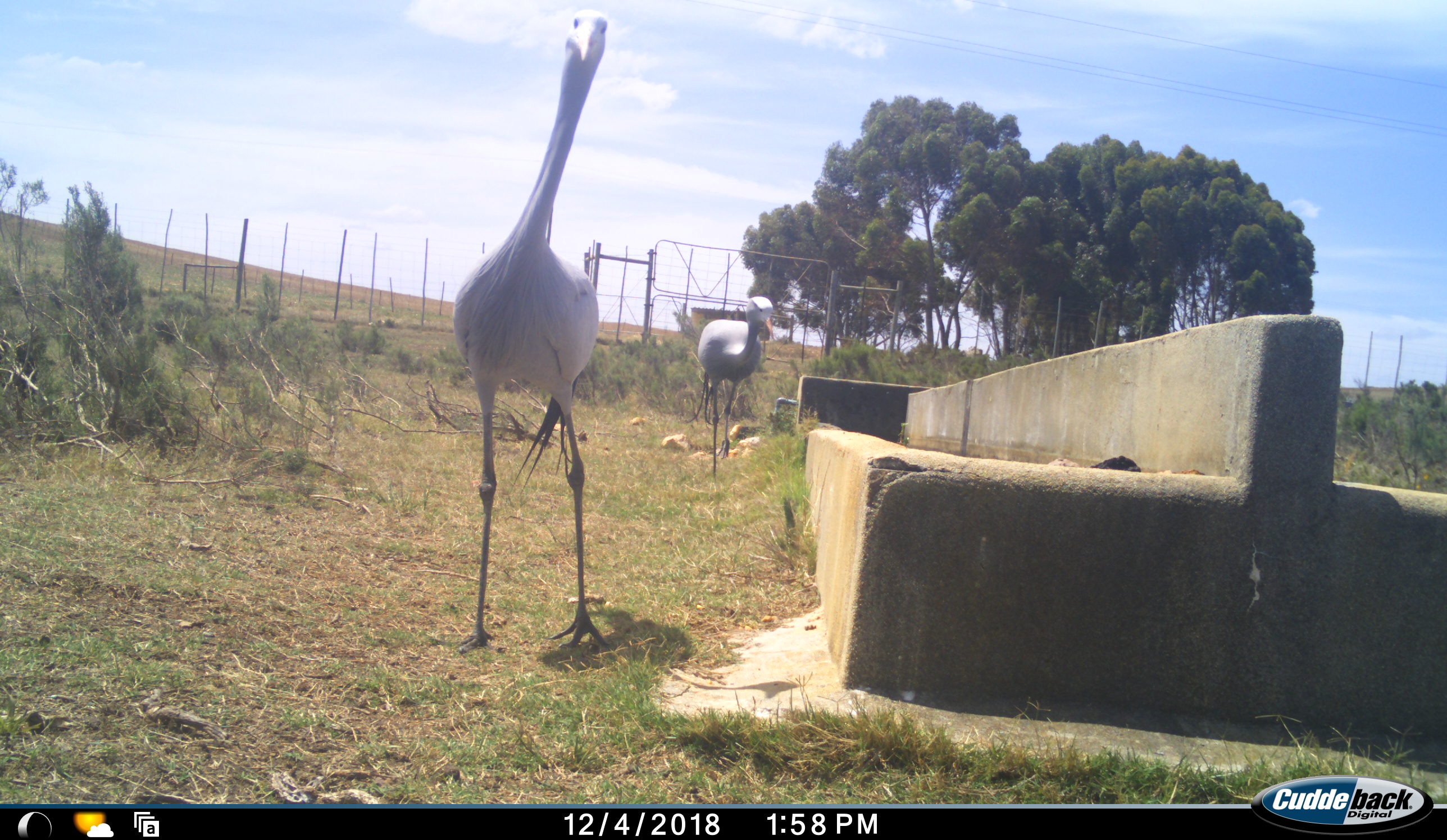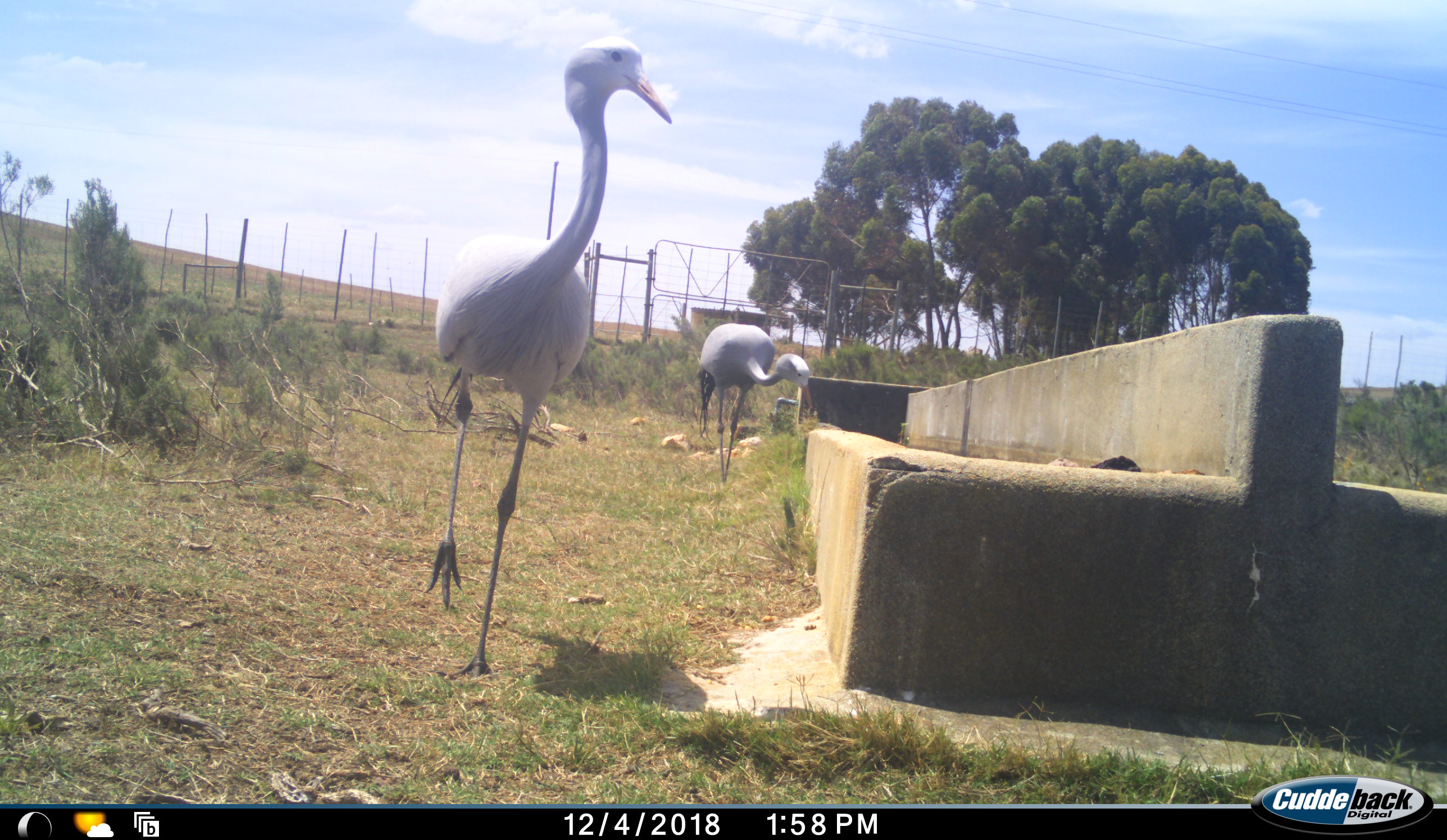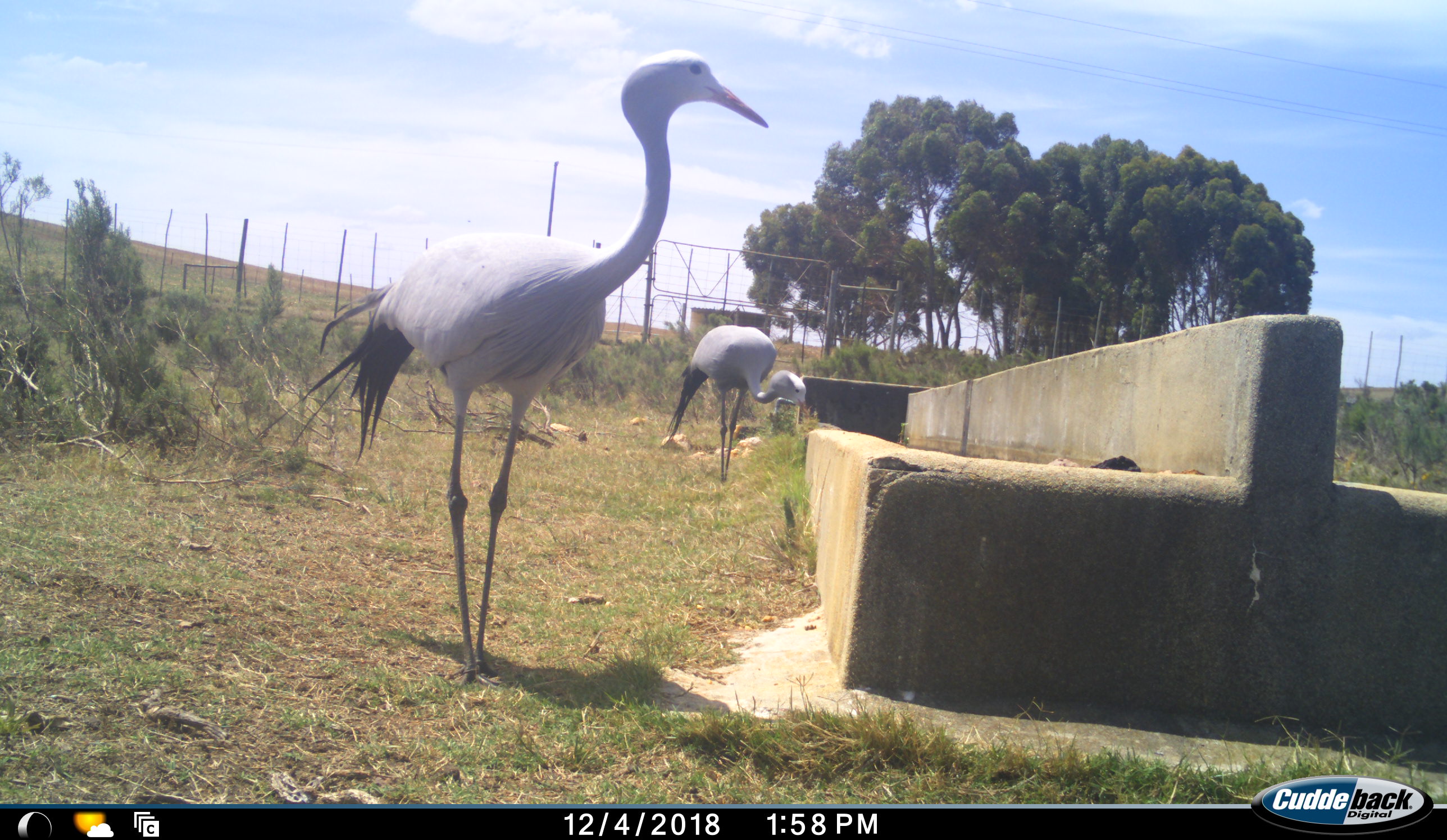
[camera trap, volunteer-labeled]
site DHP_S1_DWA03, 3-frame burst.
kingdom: Animalia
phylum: Chordata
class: Aves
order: Gruiformes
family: Gruidae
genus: Anthropoides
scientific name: Anthropoides paradiseus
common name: blue crane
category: craneblue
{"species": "craneblue (blue crane) (Anthropoides paradiseus)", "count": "2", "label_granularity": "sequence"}